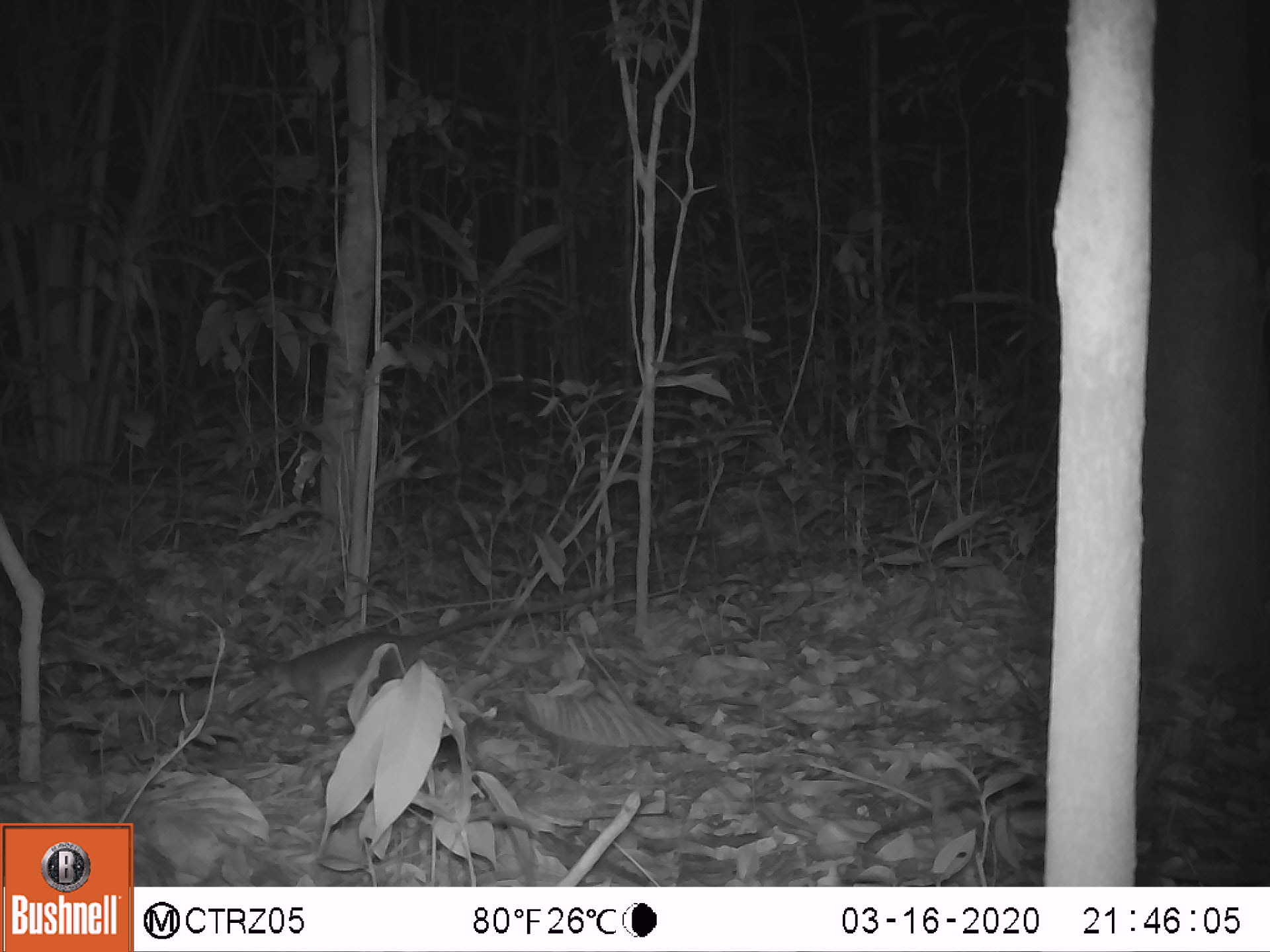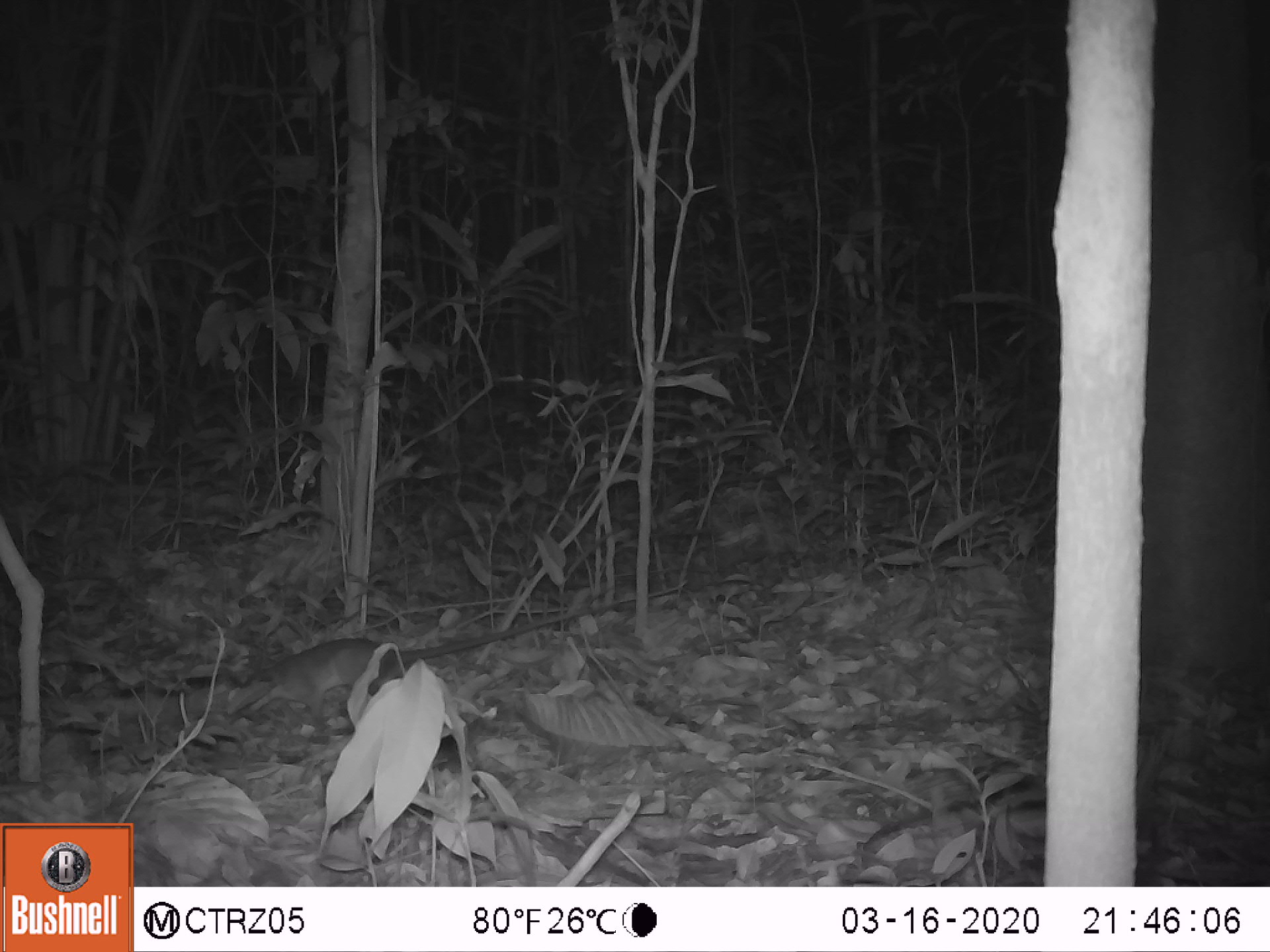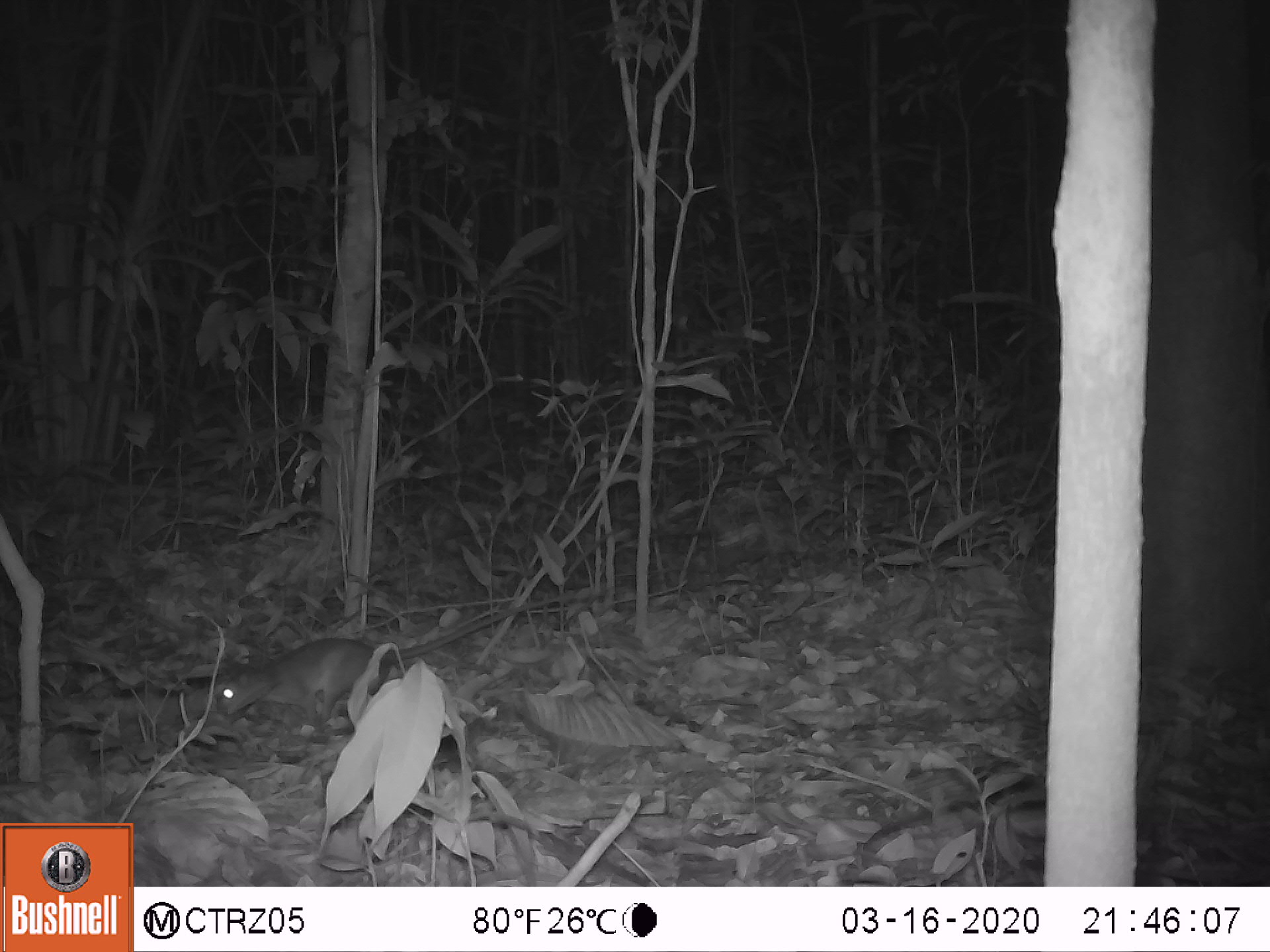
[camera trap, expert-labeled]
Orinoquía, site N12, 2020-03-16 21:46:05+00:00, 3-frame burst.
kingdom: Animalia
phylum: Chordata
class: Mammalia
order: Rodentia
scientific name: Rodentia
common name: rodent